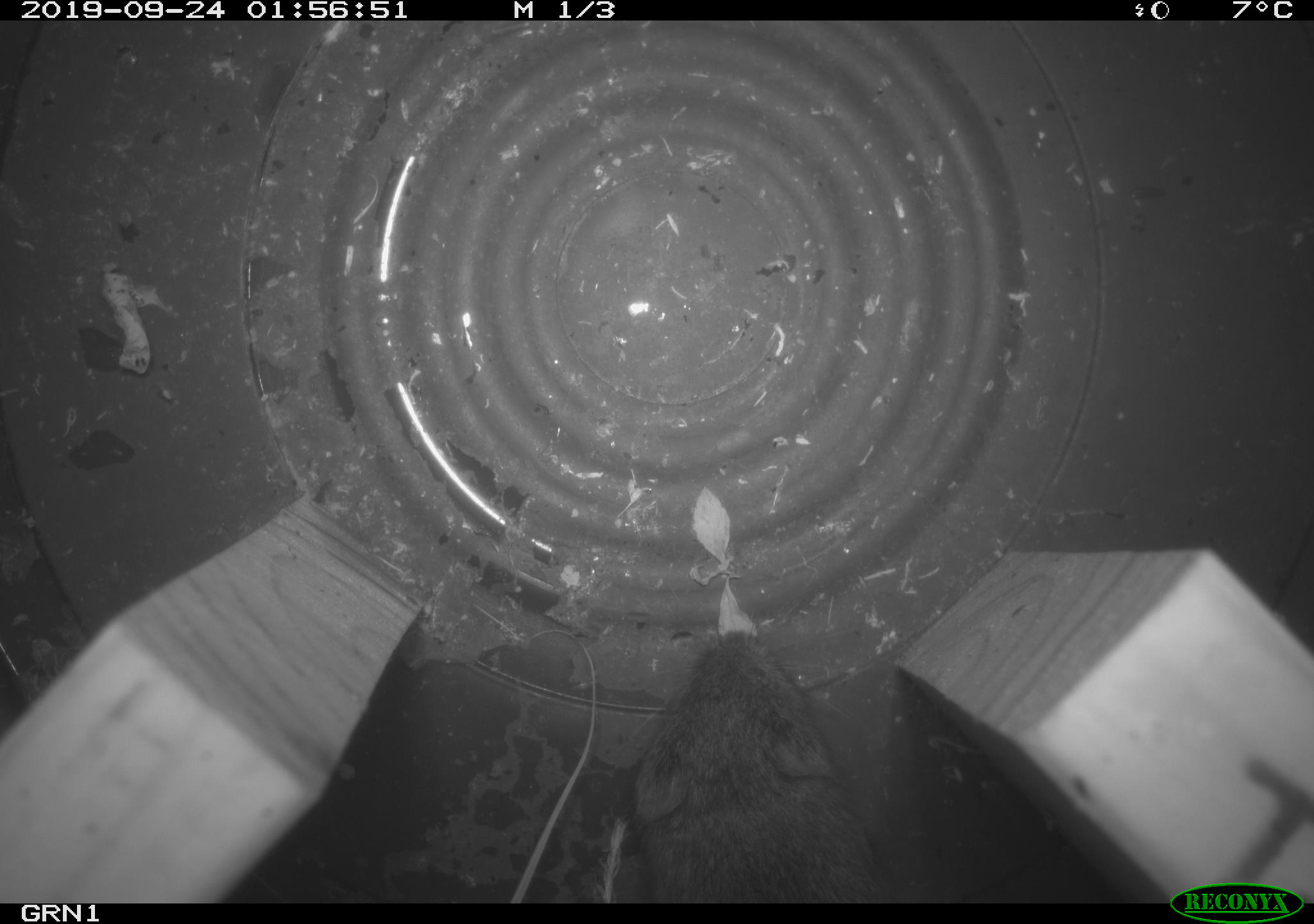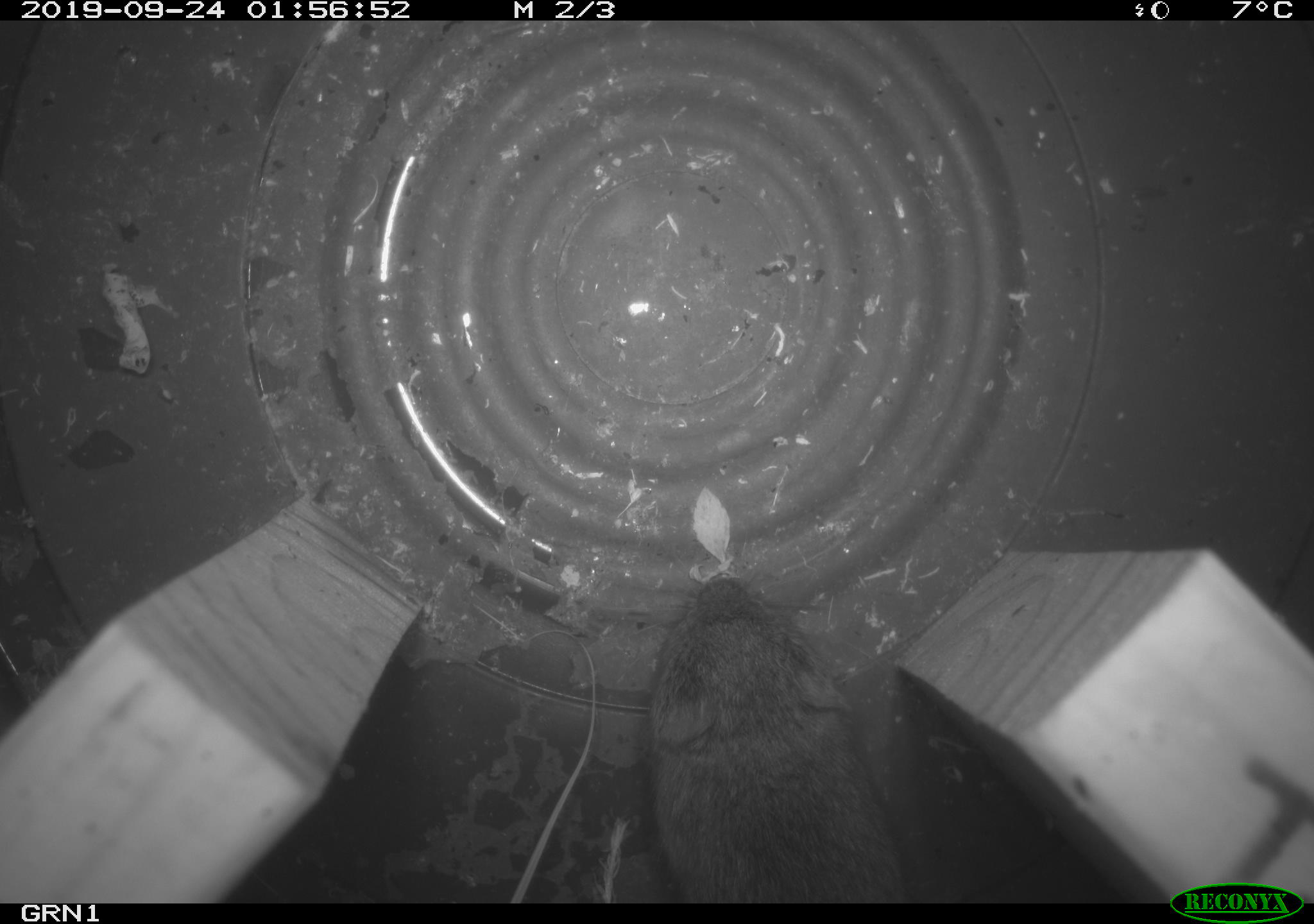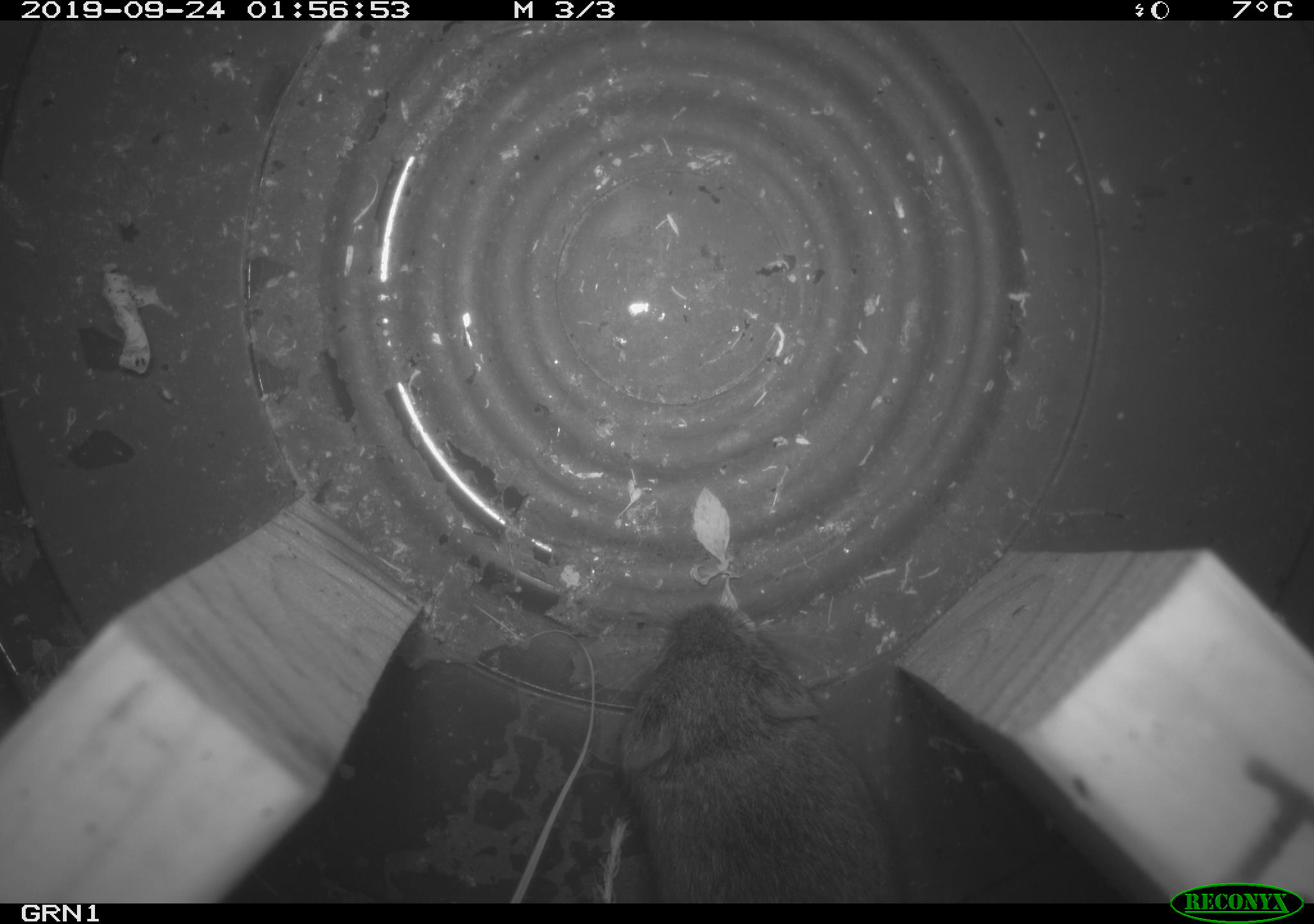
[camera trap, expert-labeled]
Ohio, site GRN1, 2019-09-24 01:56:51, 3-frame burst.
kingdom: Animalia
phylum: Chordata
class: Mammalia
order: Rodentia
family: Cricetidae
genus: Microtus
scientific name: Microtus pennsylvanicus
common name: meadow vole